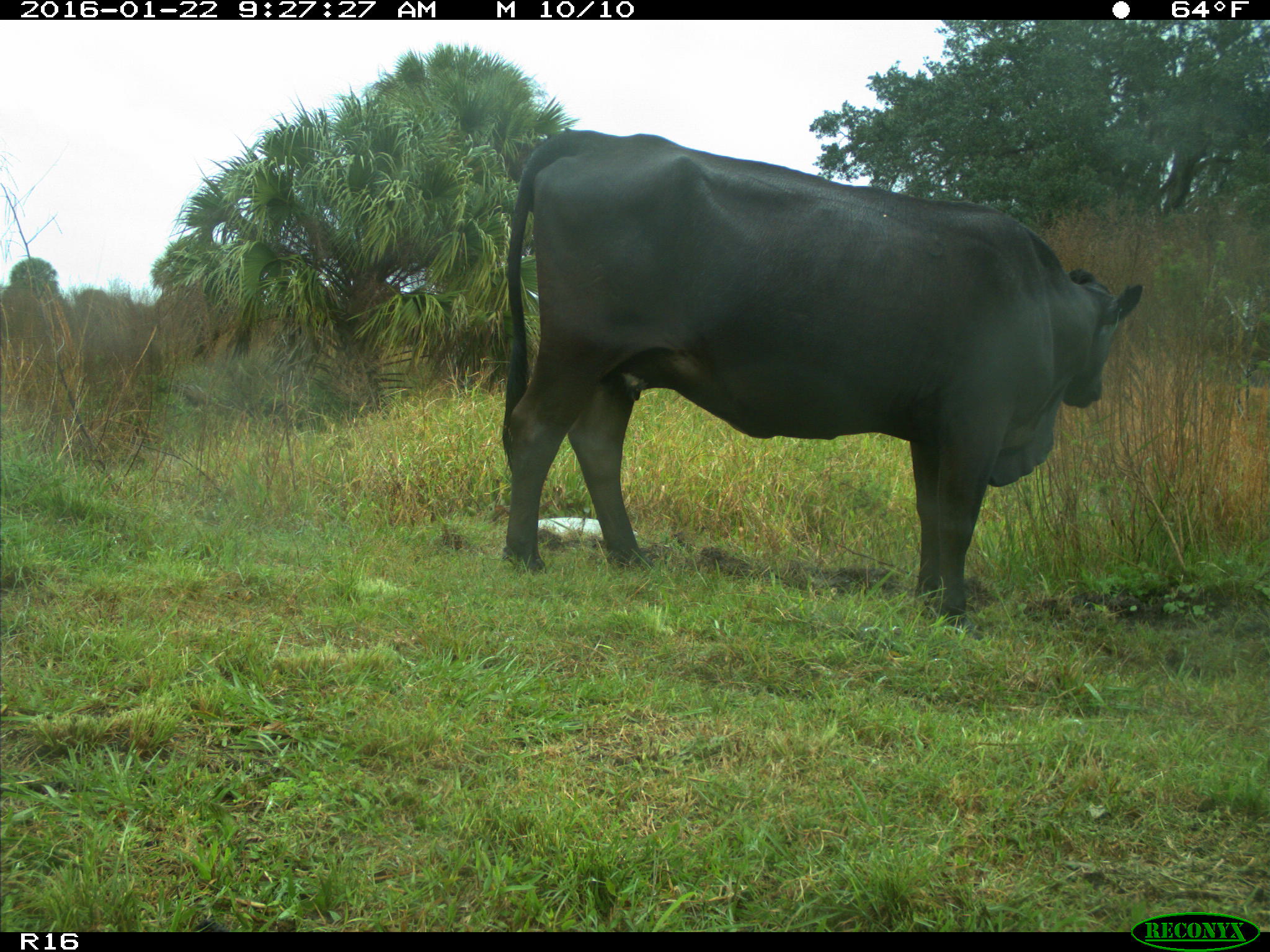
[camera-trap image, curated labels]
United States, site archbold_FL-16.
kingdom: Animalia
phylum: Chordata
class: Mammalia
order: Artiodactyla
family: Bovidae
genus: Bos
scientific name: Bos taurus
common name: domestic cow